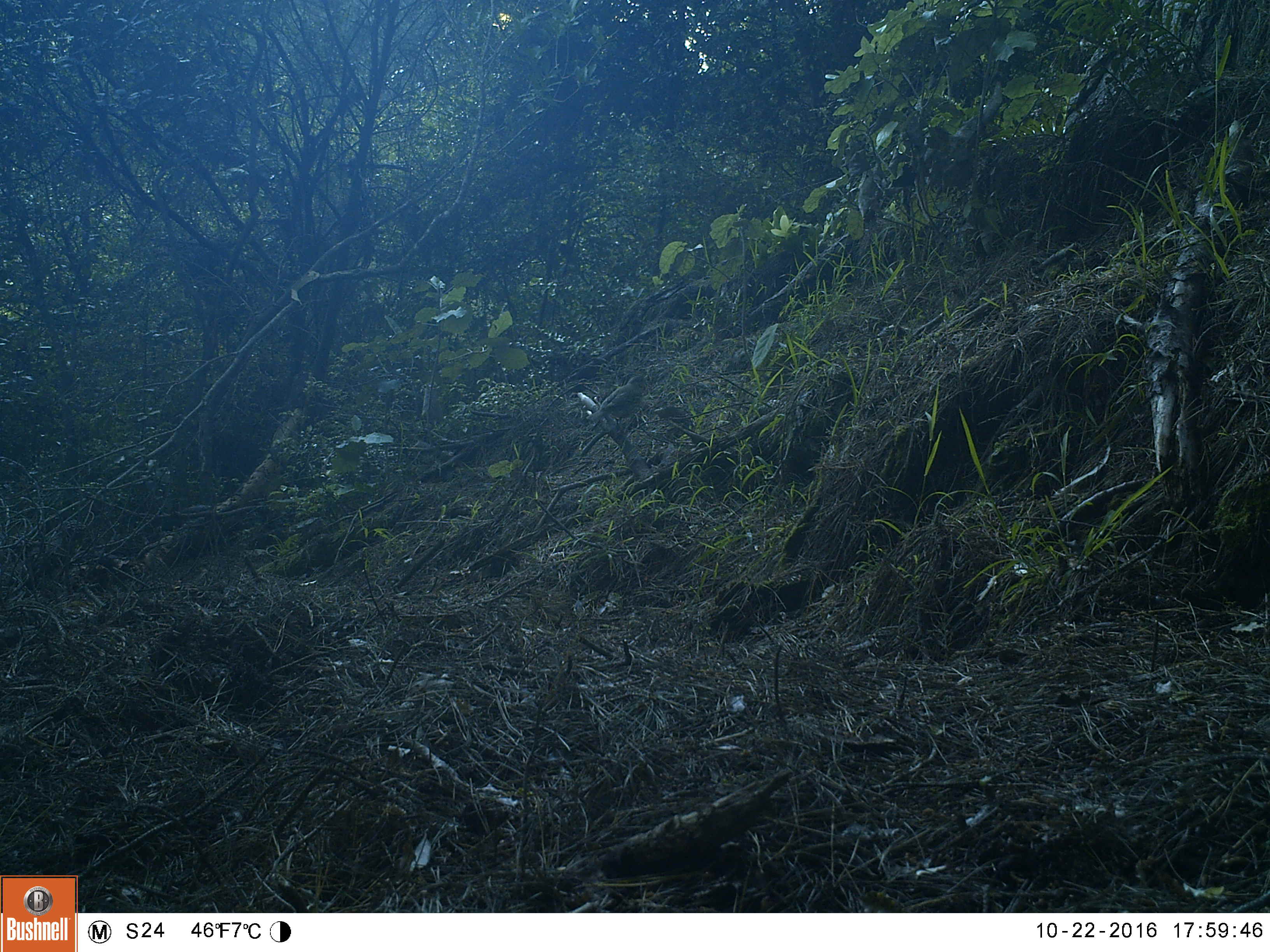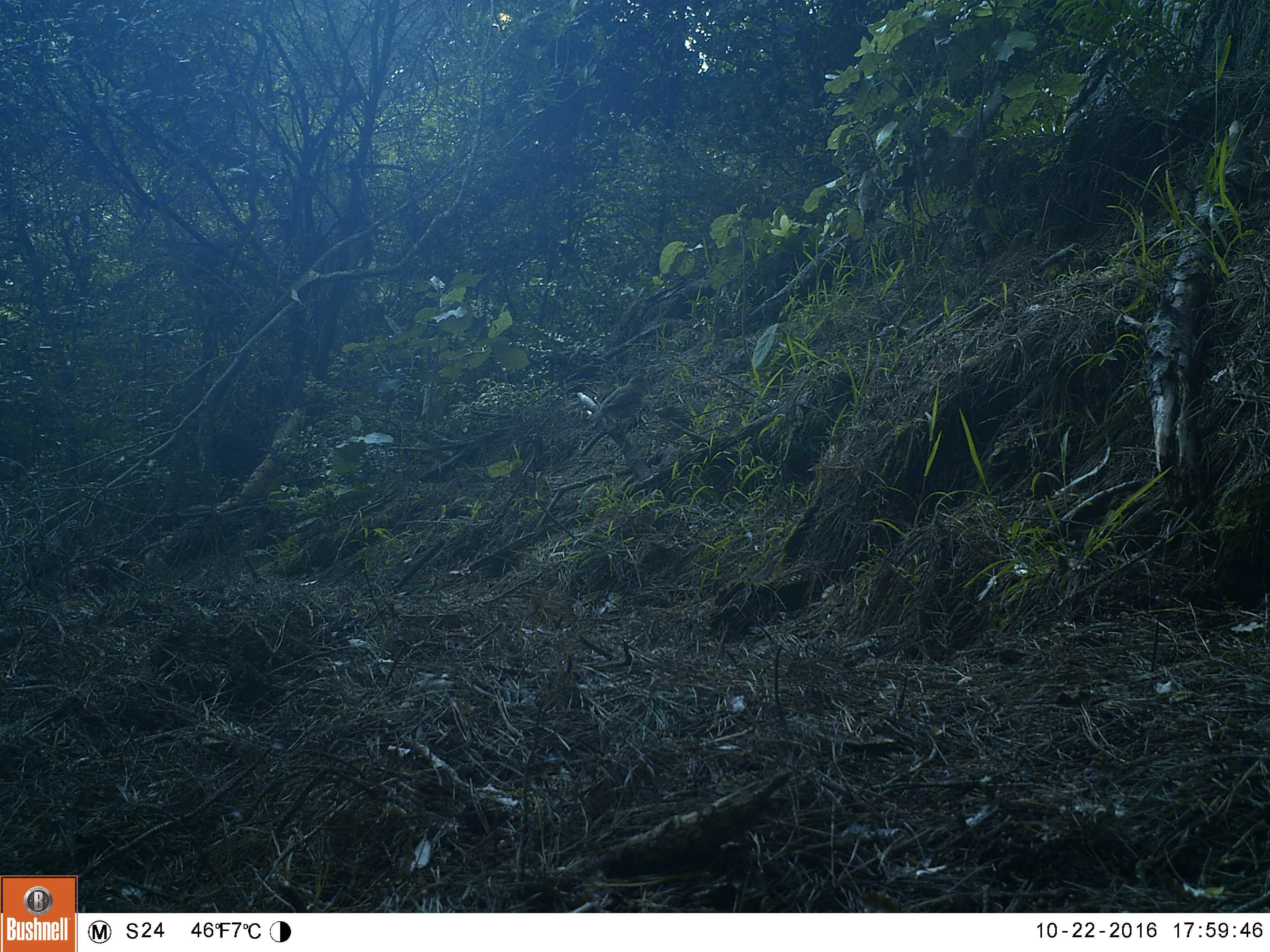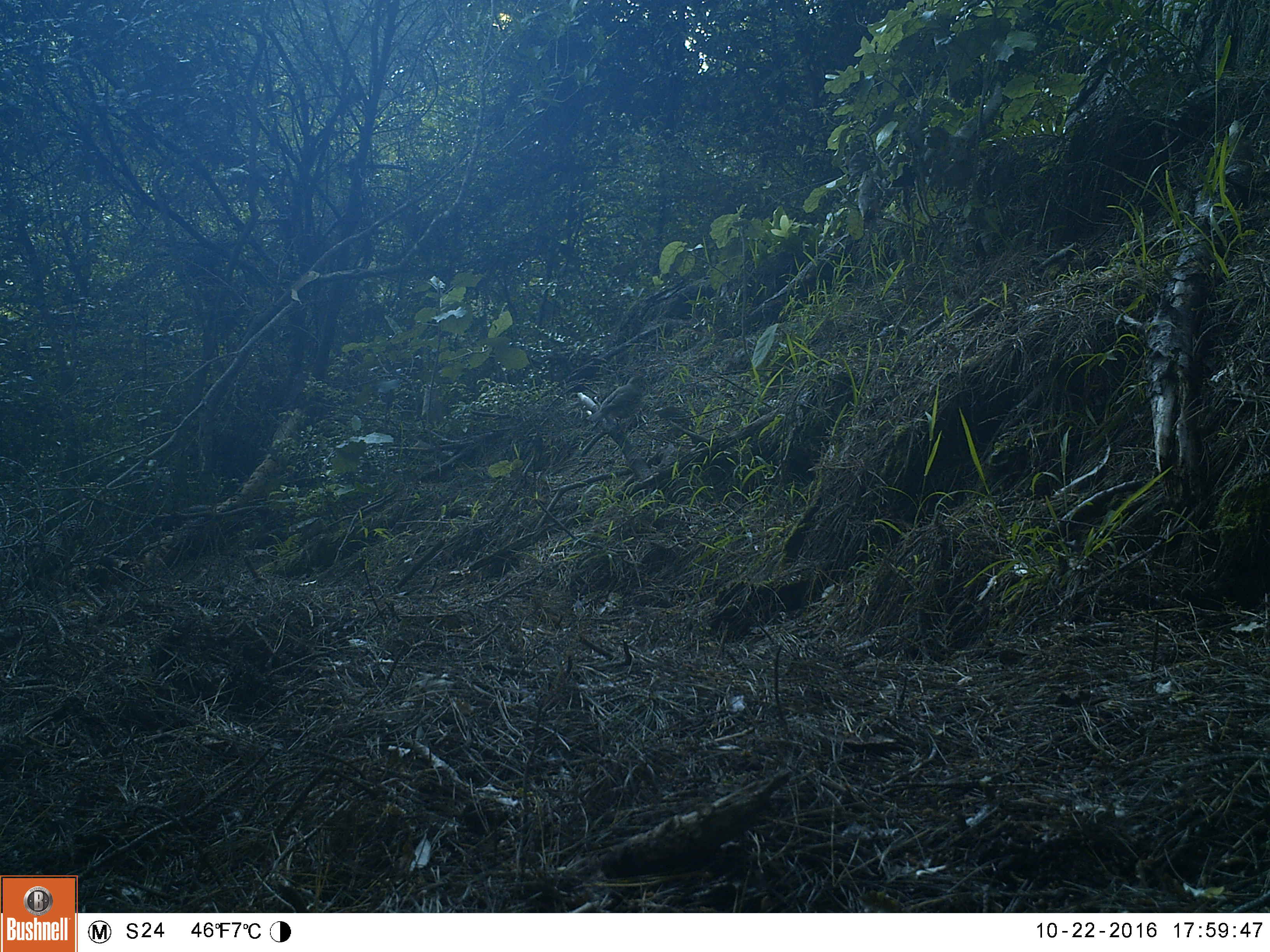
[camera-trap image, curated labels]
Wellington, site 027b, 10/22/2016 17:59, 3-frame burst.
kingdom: Animalia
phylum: Chordata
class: Aves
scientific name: Aves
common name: bird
Bird (Aves).